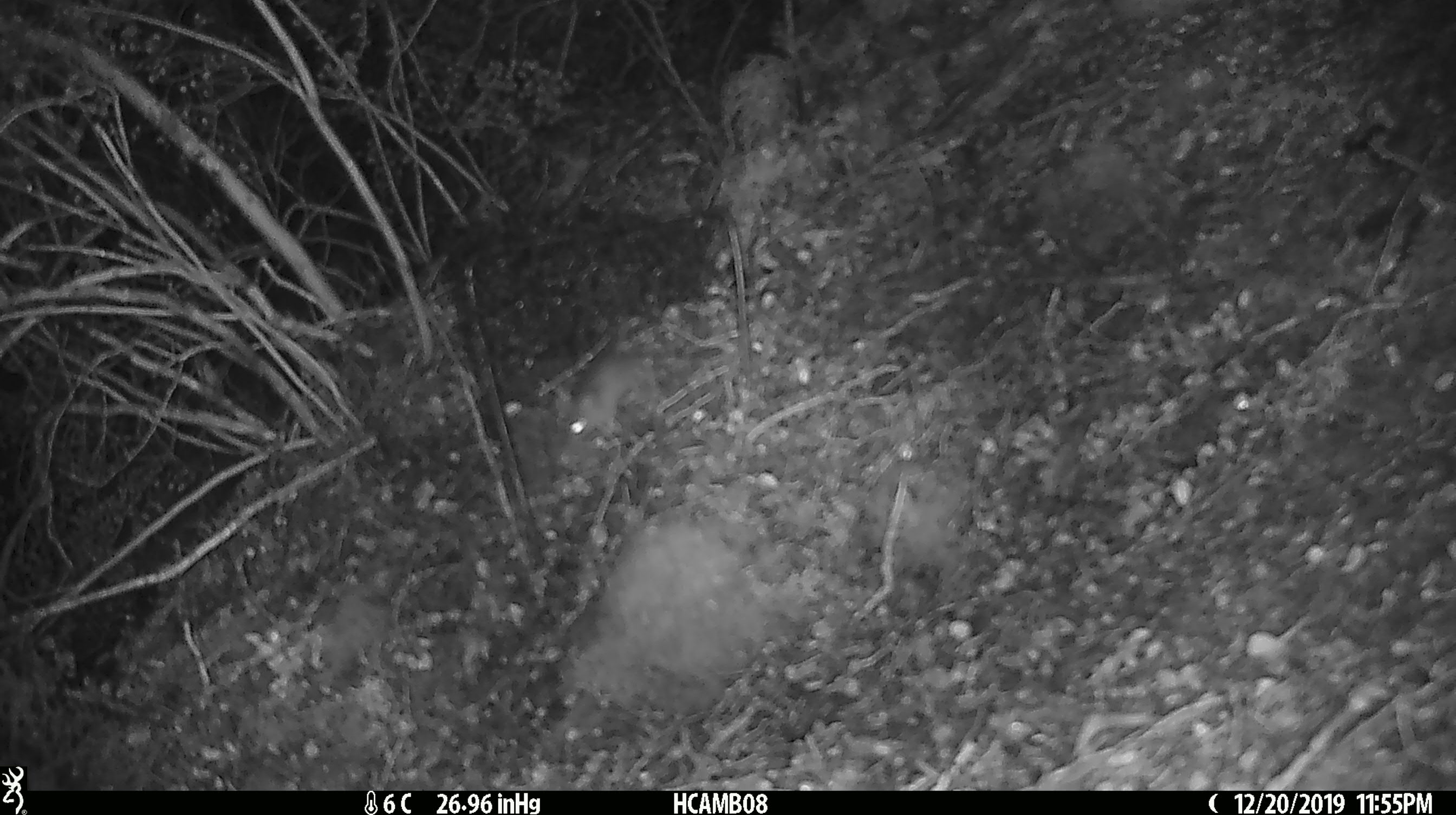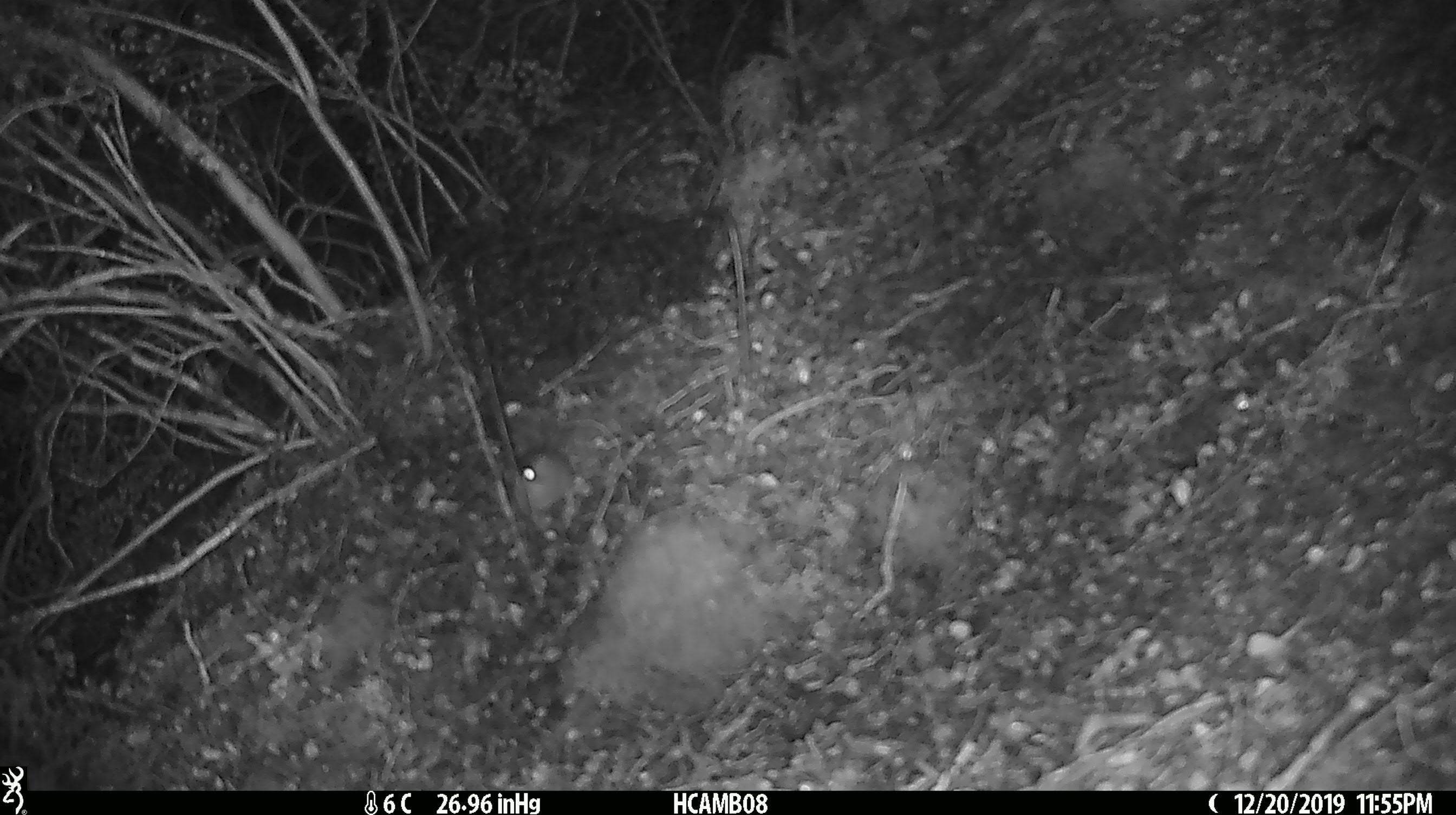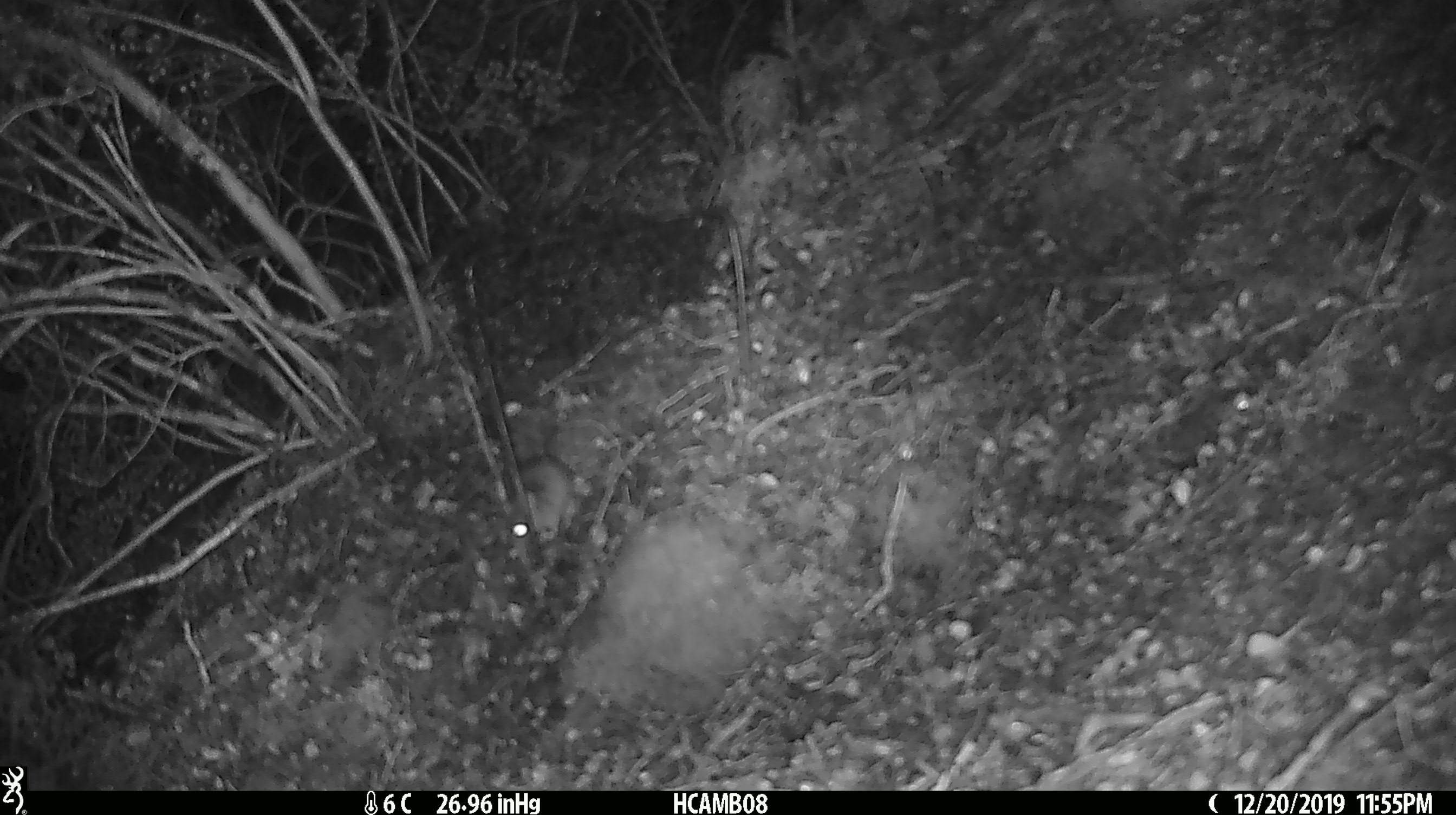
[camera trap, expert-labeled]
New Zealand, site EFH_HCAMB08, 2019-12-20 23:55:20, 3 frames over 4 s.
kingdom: Animalia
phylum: Chordata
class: Mammalia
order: Rodentia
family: Muridae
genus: Mus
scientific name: Mus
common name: mouse